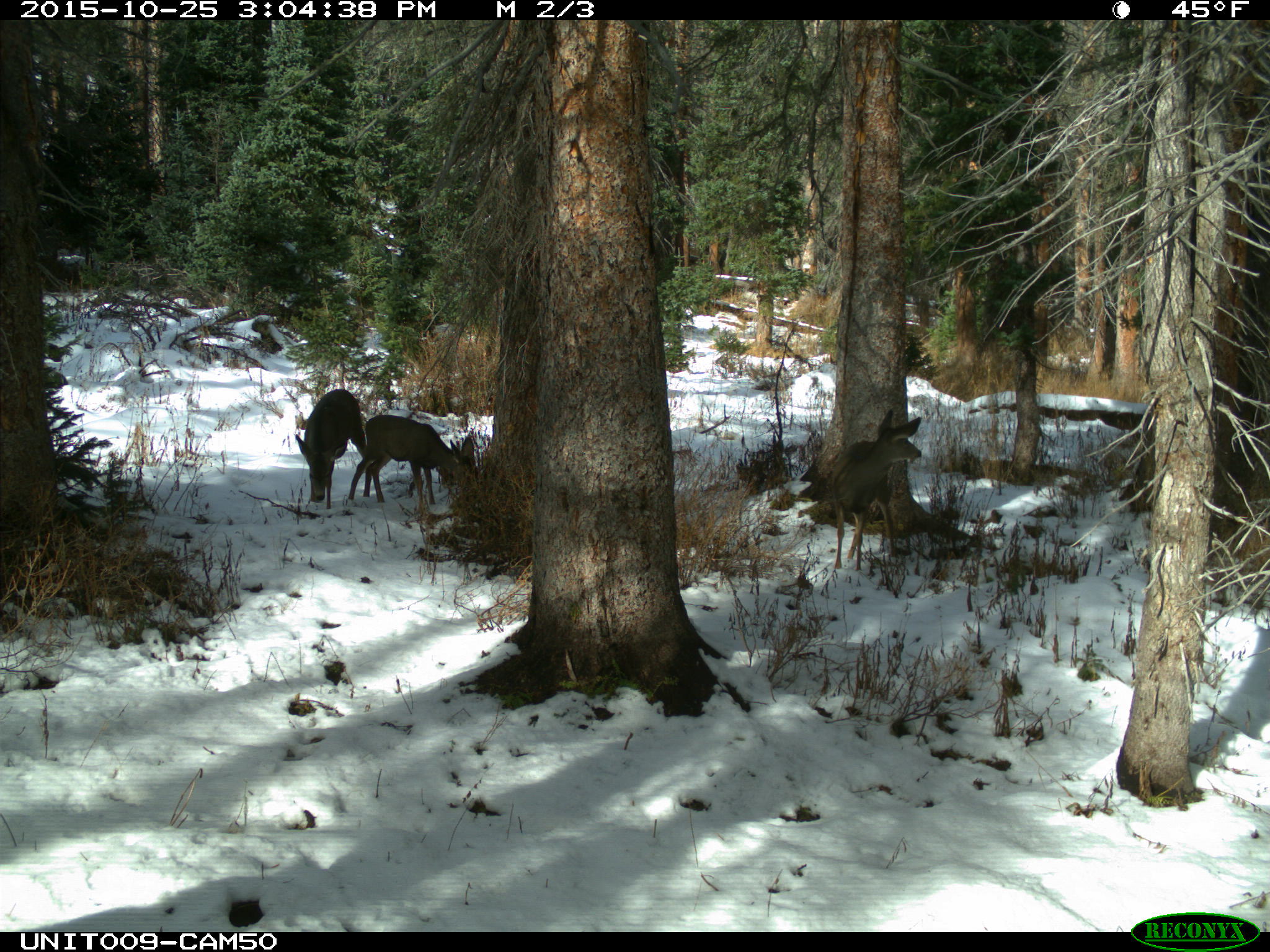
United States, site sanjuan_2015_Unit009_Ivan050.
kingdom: Animalia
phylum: Chordata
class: Mammalia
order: Artiodactyla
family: Cervidae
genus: Odocoileus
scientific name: Odocoileus hemionus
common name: mule deer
Odocoileus hemionus (mule deer).